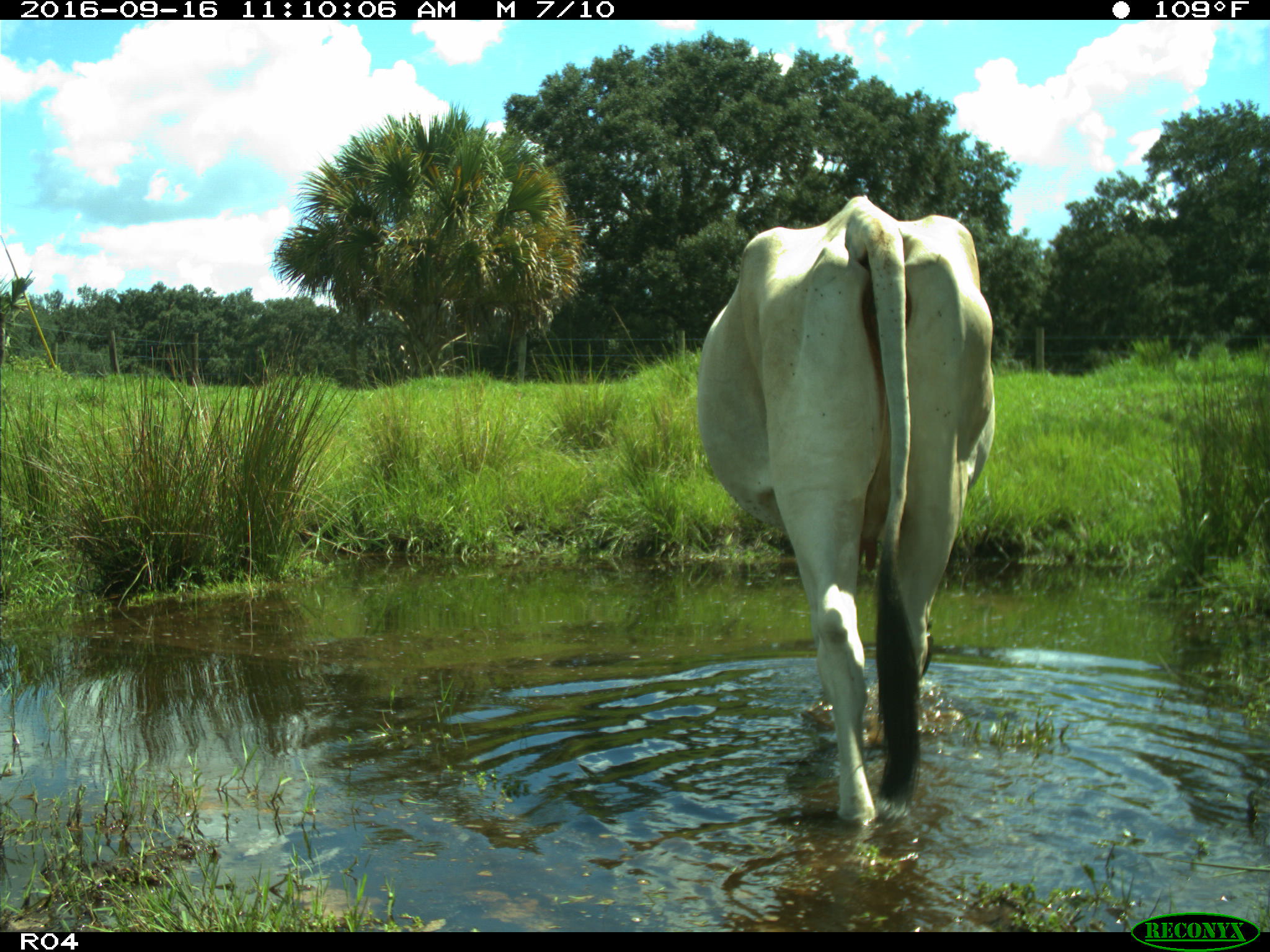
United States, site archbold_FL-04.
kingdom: Animalia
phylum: Chordata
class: Mammalia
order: Artiodactyla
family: Bovidae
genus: Bos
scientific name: Bos taurus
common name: domestic cow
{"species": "Bos taurus (domestic cow)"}